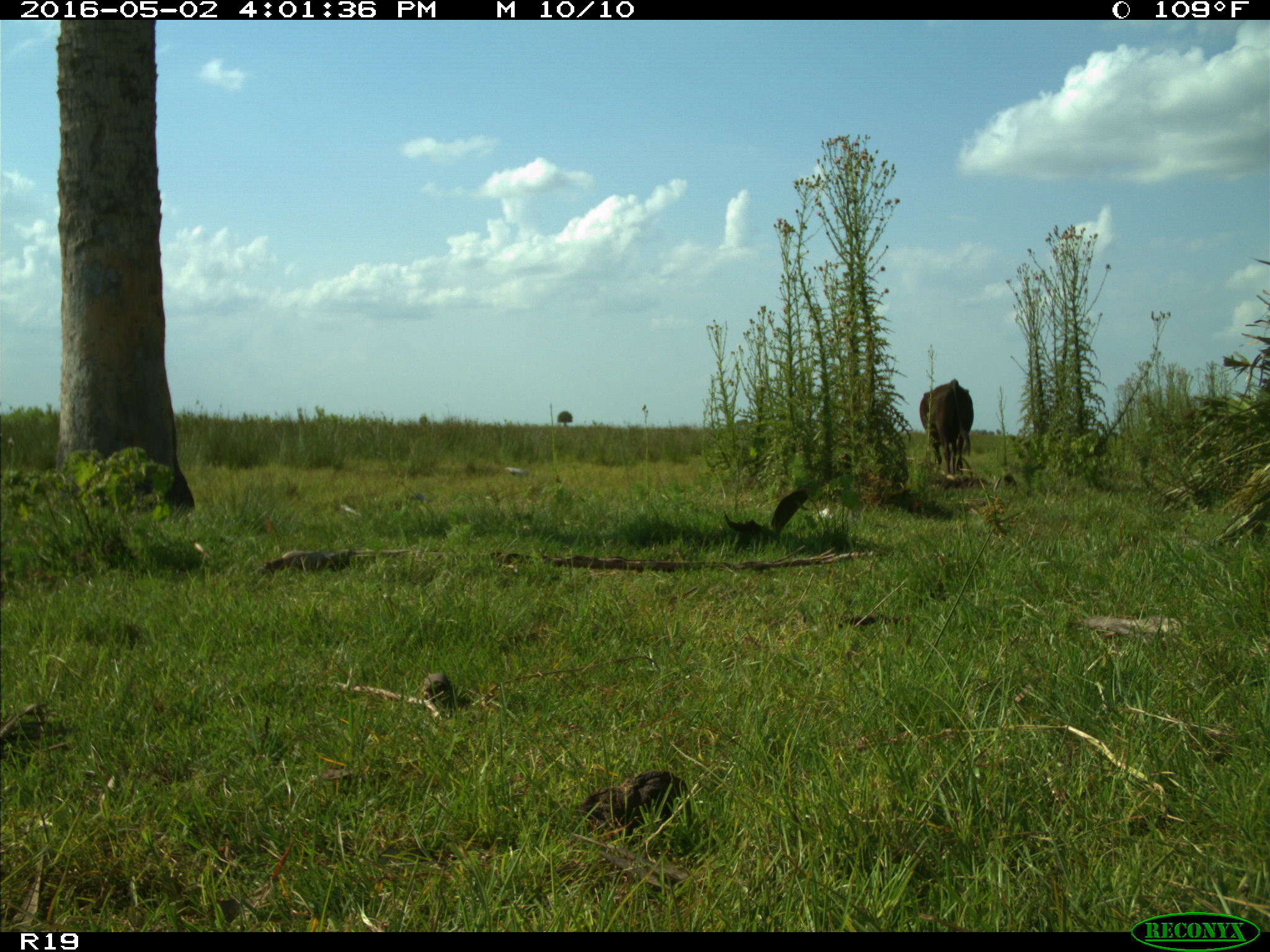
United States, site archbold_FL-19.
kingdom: Animalia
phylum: Chordata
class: Mammalia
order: Artiodactyla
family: Bovidae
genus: Bos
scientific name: Bos taurus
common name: domestic cow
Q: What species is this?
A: Bos taurus (domestic cow).